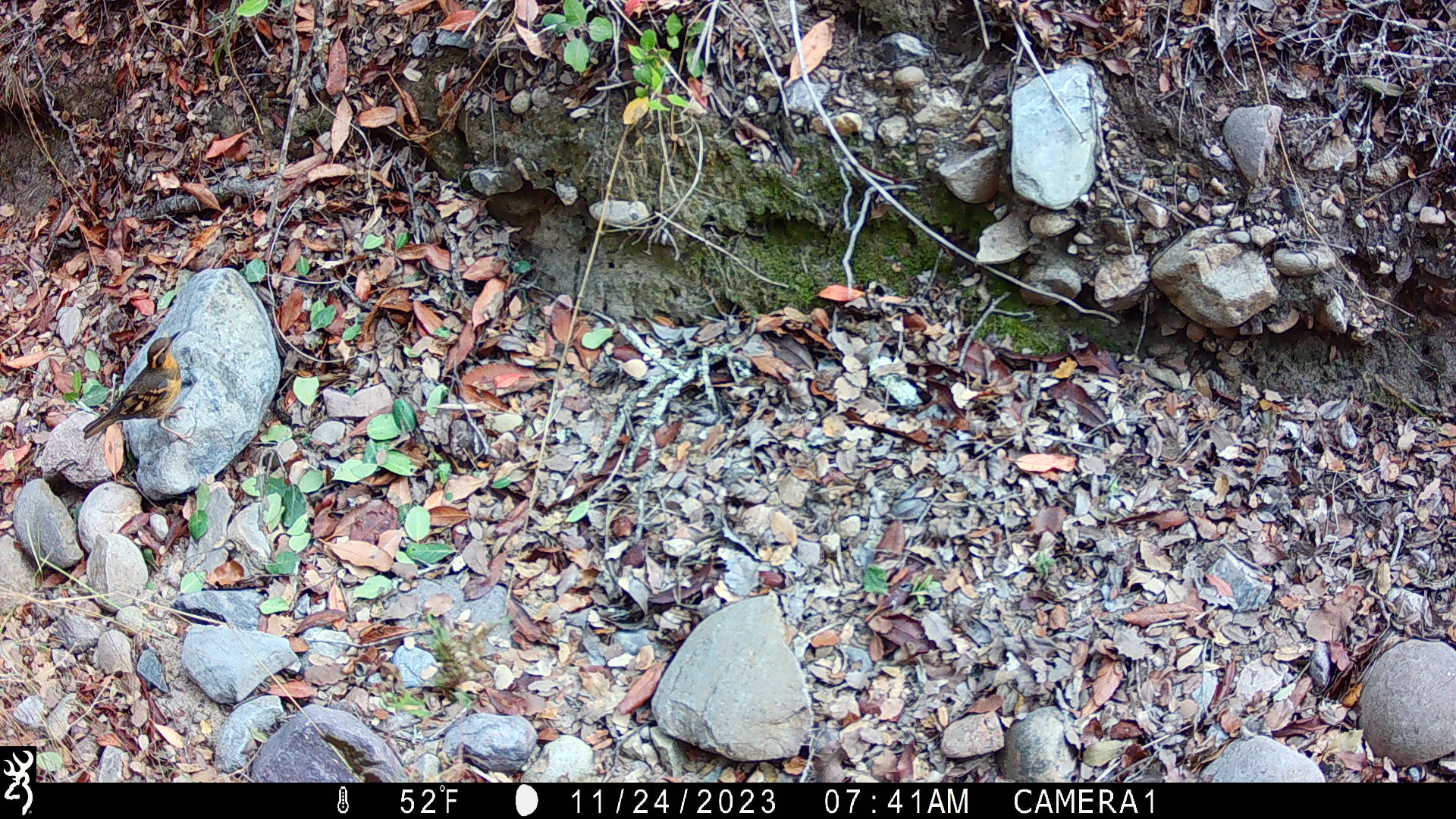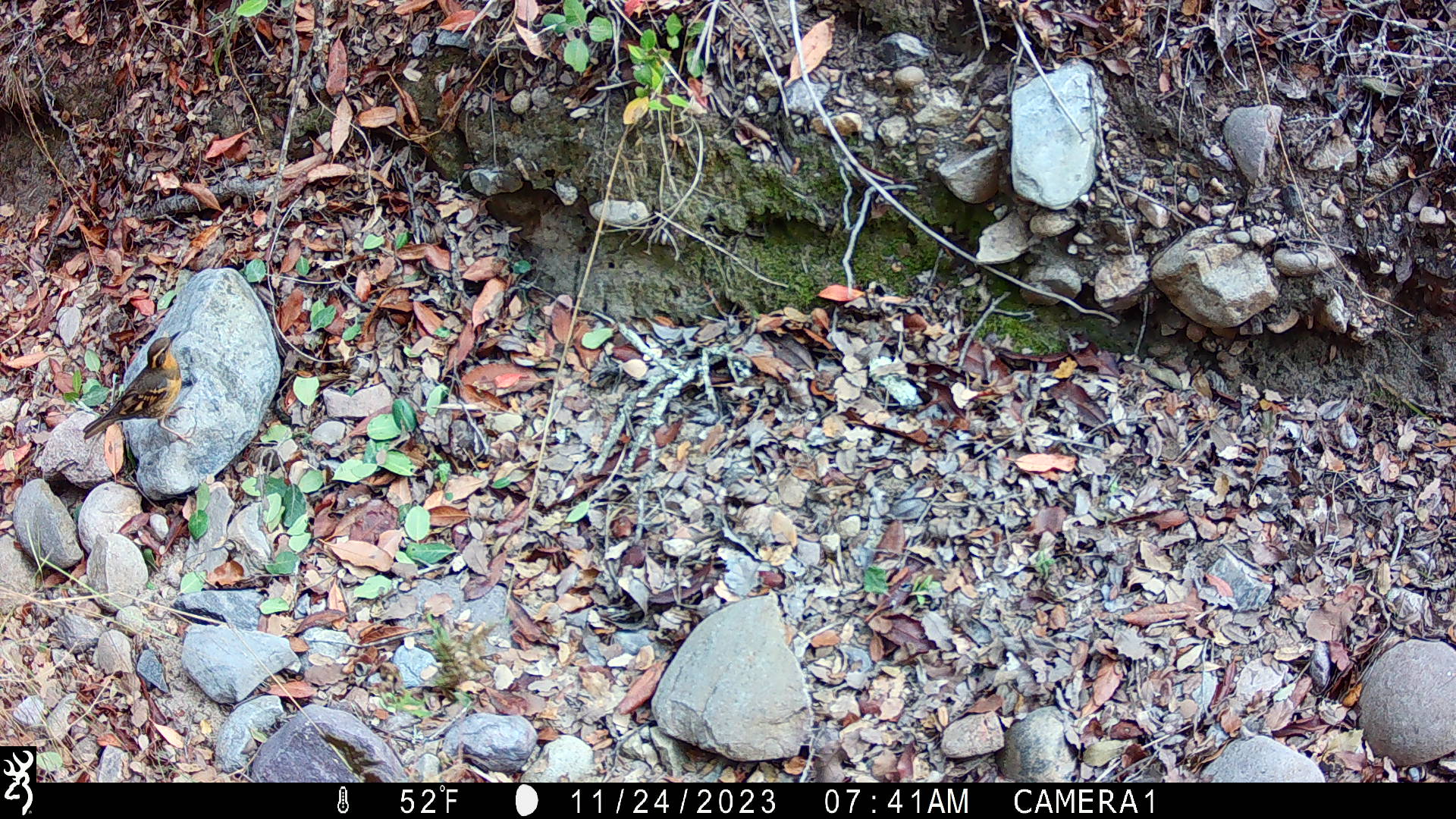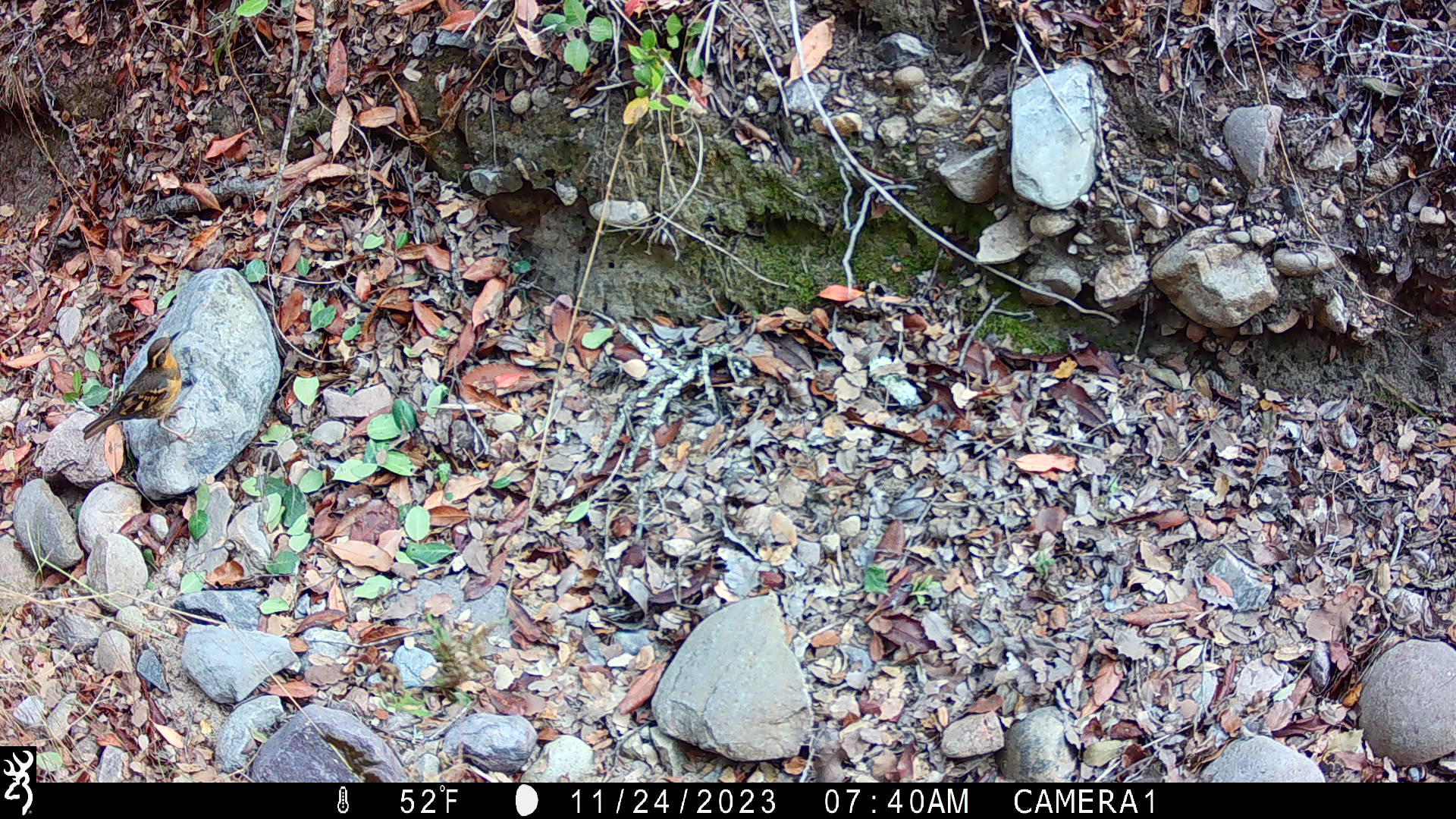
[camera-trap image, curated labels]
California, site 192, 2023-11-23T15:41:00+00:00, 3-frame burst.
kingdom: Animalia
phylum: Chordata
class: Aves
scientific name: Aves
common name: bird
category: unknown bird